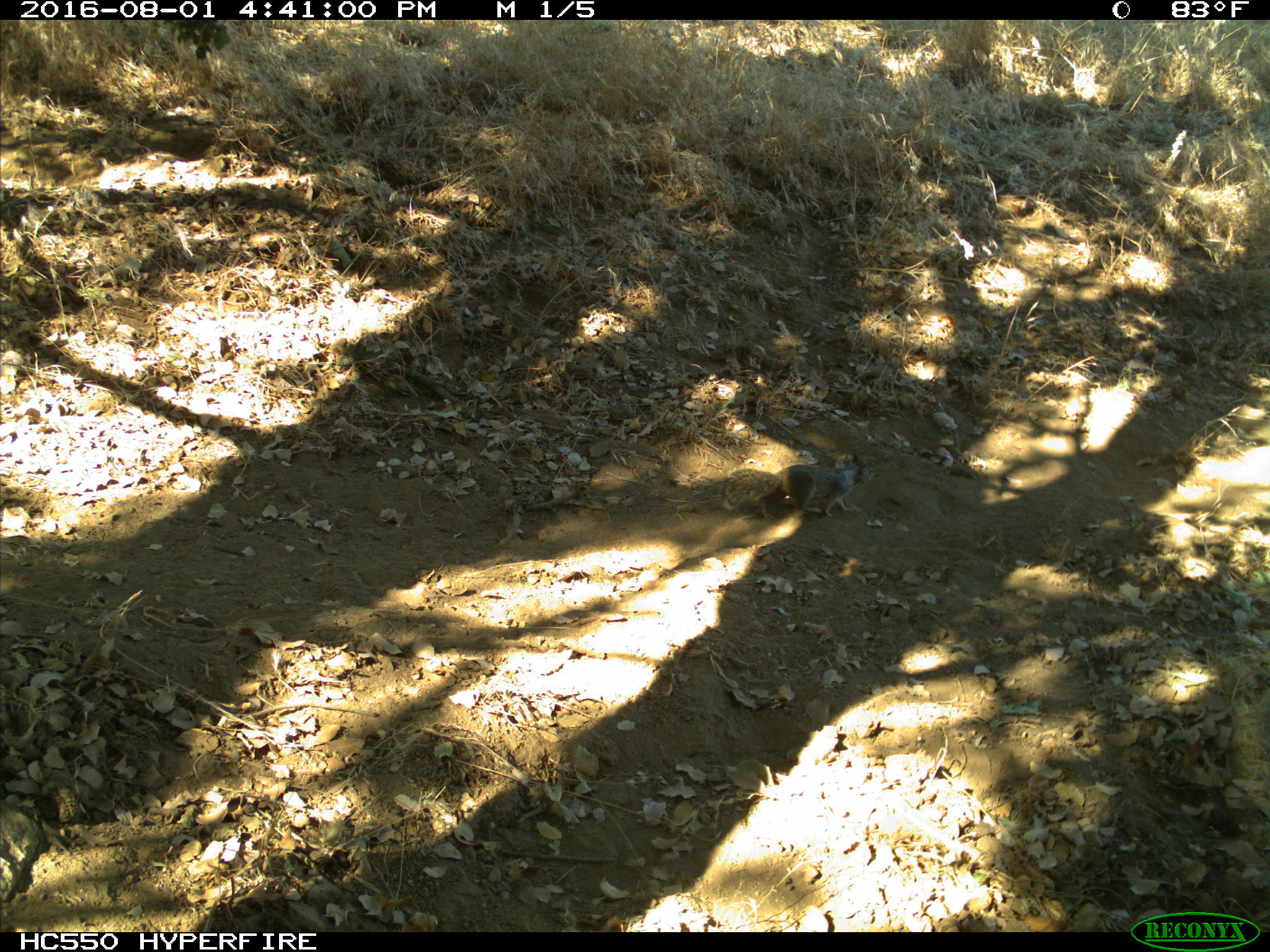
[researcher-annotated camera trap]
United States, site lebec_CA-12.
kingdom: Animalia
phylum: Chordata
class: Mammalia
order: Rodentia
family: Sciuridae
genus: Otospermophilus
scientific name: Otospermophilus beecheyi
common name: california ground squirrel